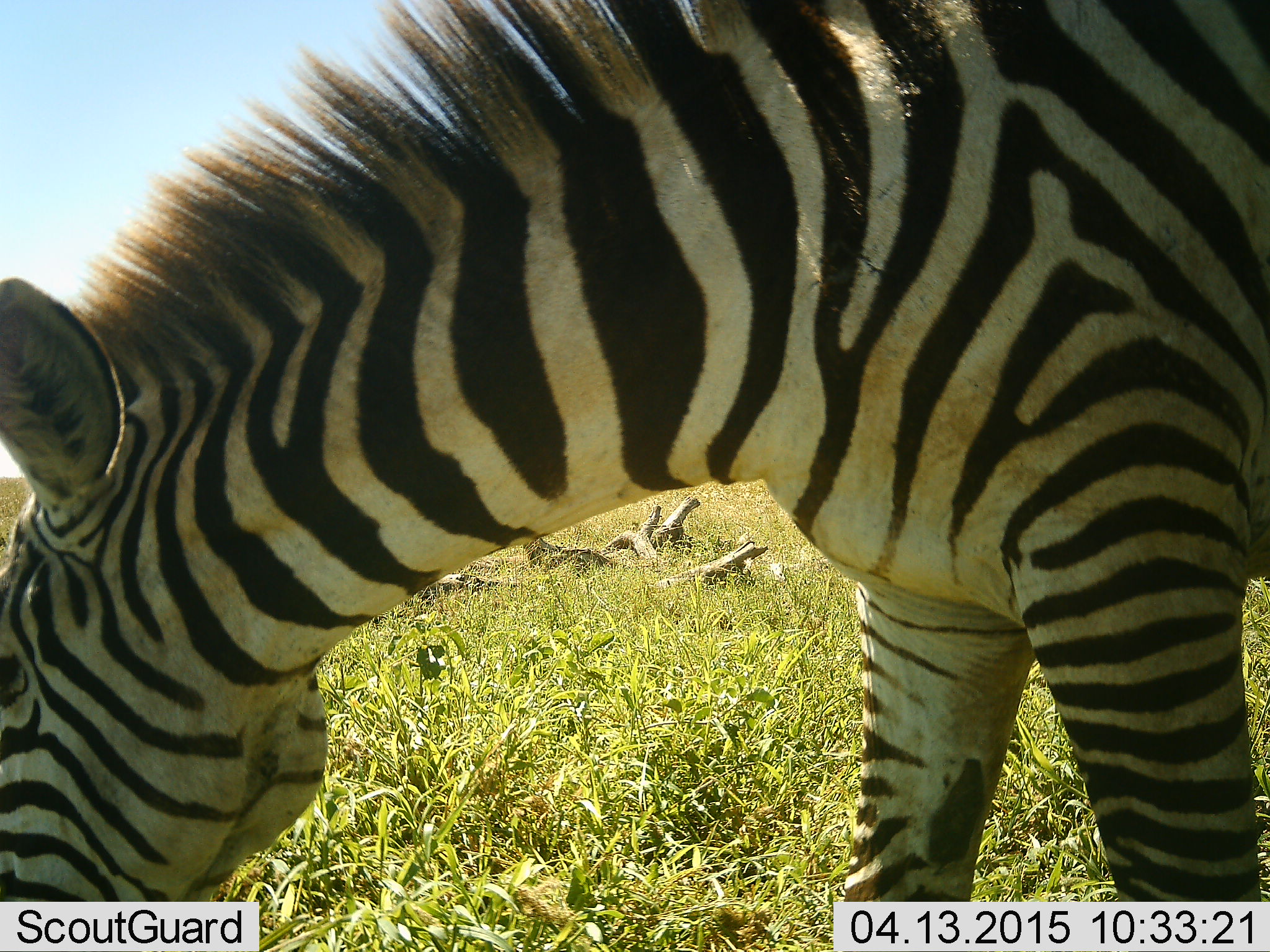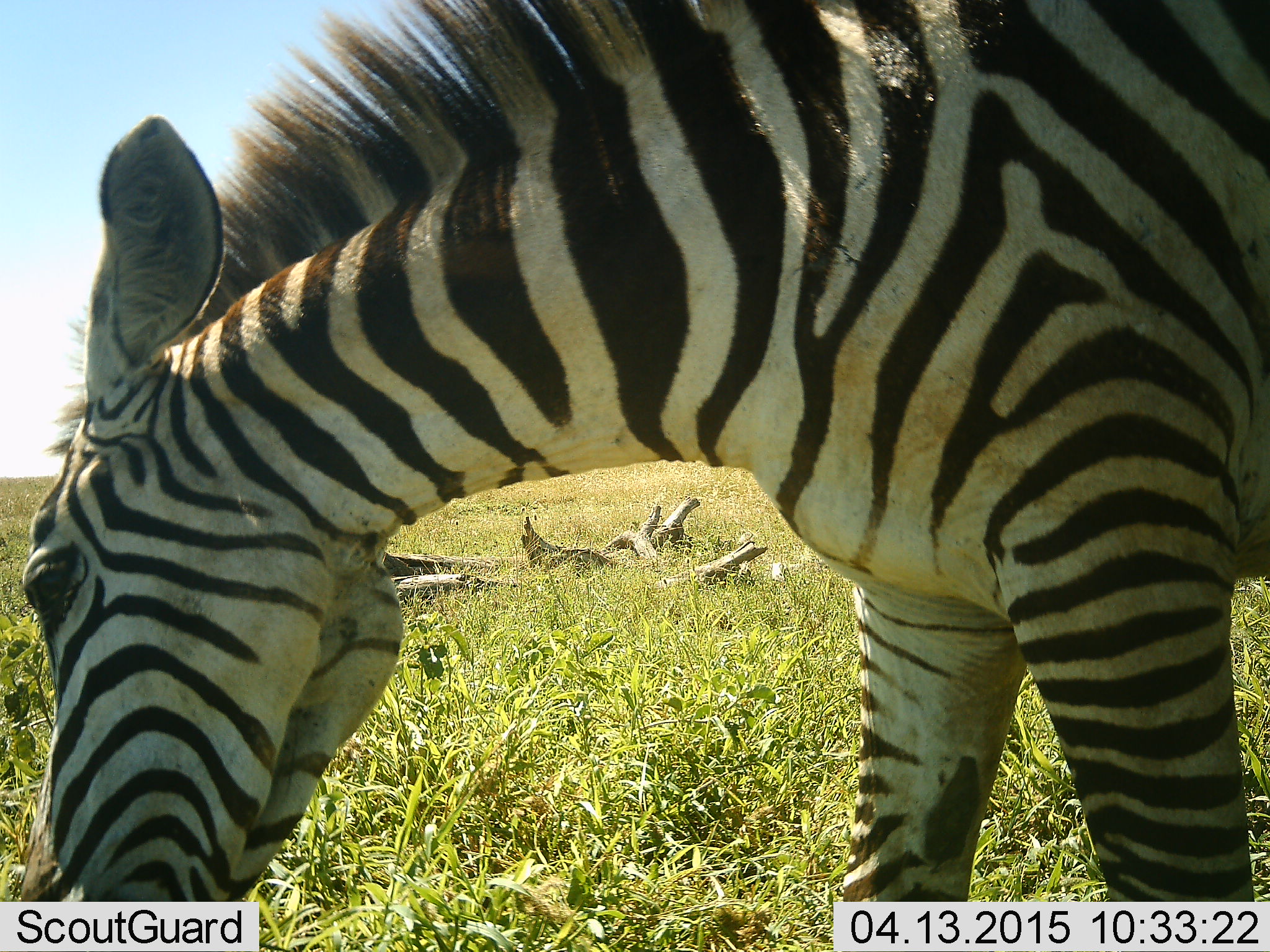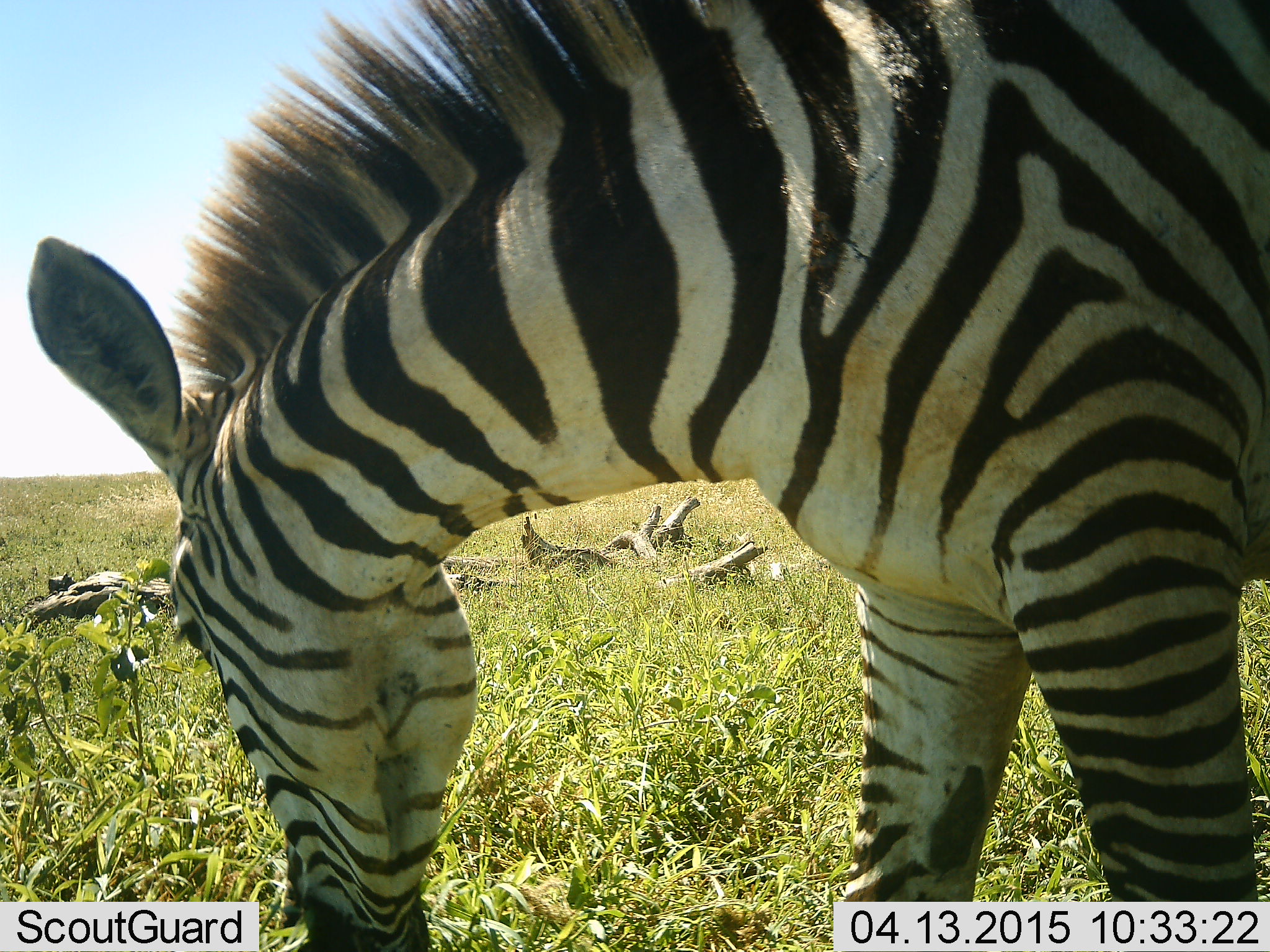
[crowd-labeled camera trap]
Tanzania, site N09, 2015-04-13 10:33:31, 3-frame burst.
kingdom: Animalia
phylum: Chordata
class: Mammalia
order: Perissodactyla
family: Equidae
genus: Equus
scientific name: Equus quagga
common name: plains zebra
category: zebra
Zebra (plains zebra) (Equus quagga), count 1. Behavior (volunteer vote fractions): standing 10%, resting 0%, moving 0%, interacting 0%. Young present (vote fraction): 0%. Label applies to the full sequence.